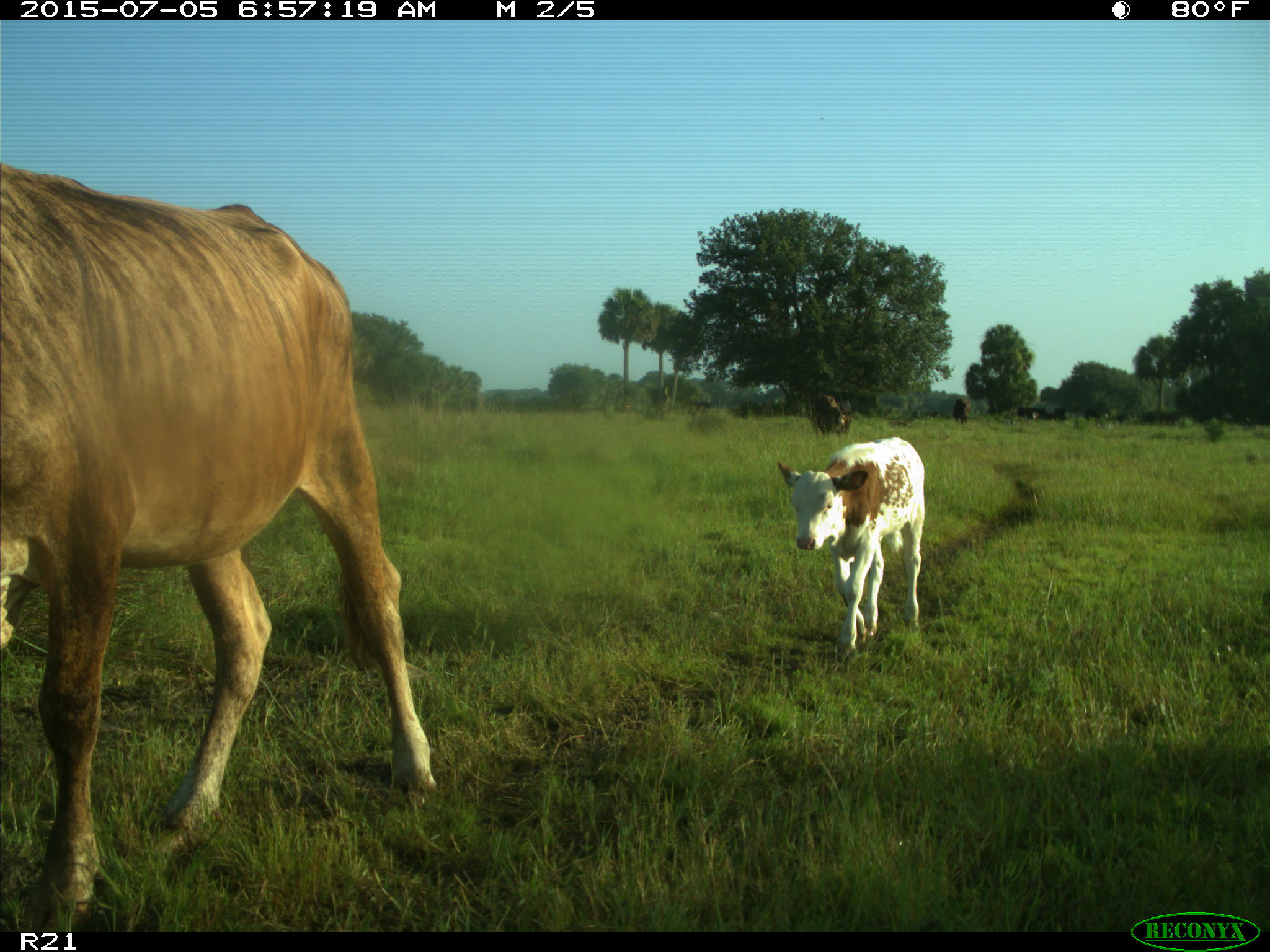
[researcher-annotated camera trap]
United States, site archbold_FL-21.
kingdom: Animalia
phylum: Chordata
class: Mammalia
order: Artiodactyla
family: Bovidae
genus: Bos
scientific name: Bos taurus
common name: domestic cow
Bos taurus (domestic cow).